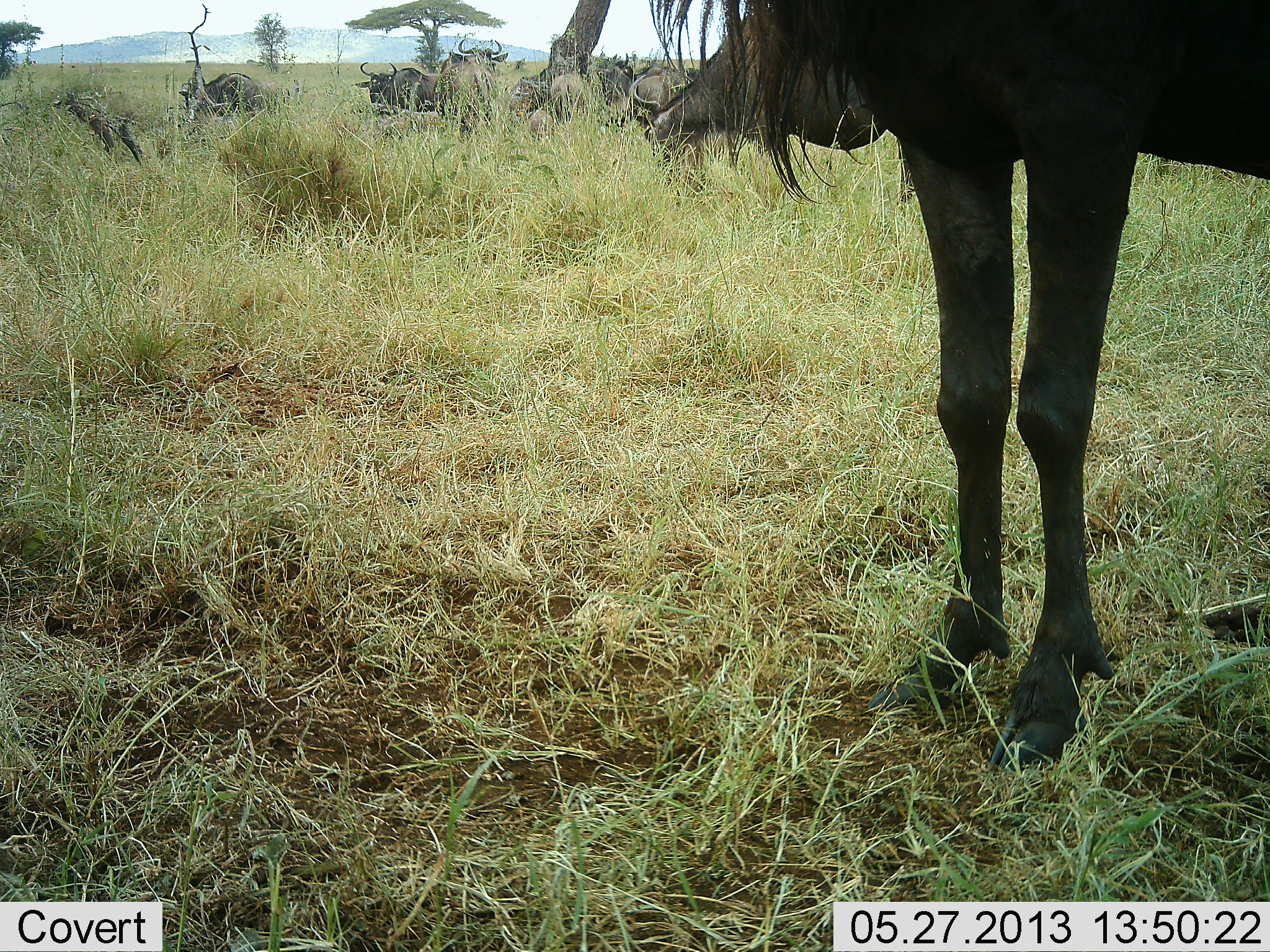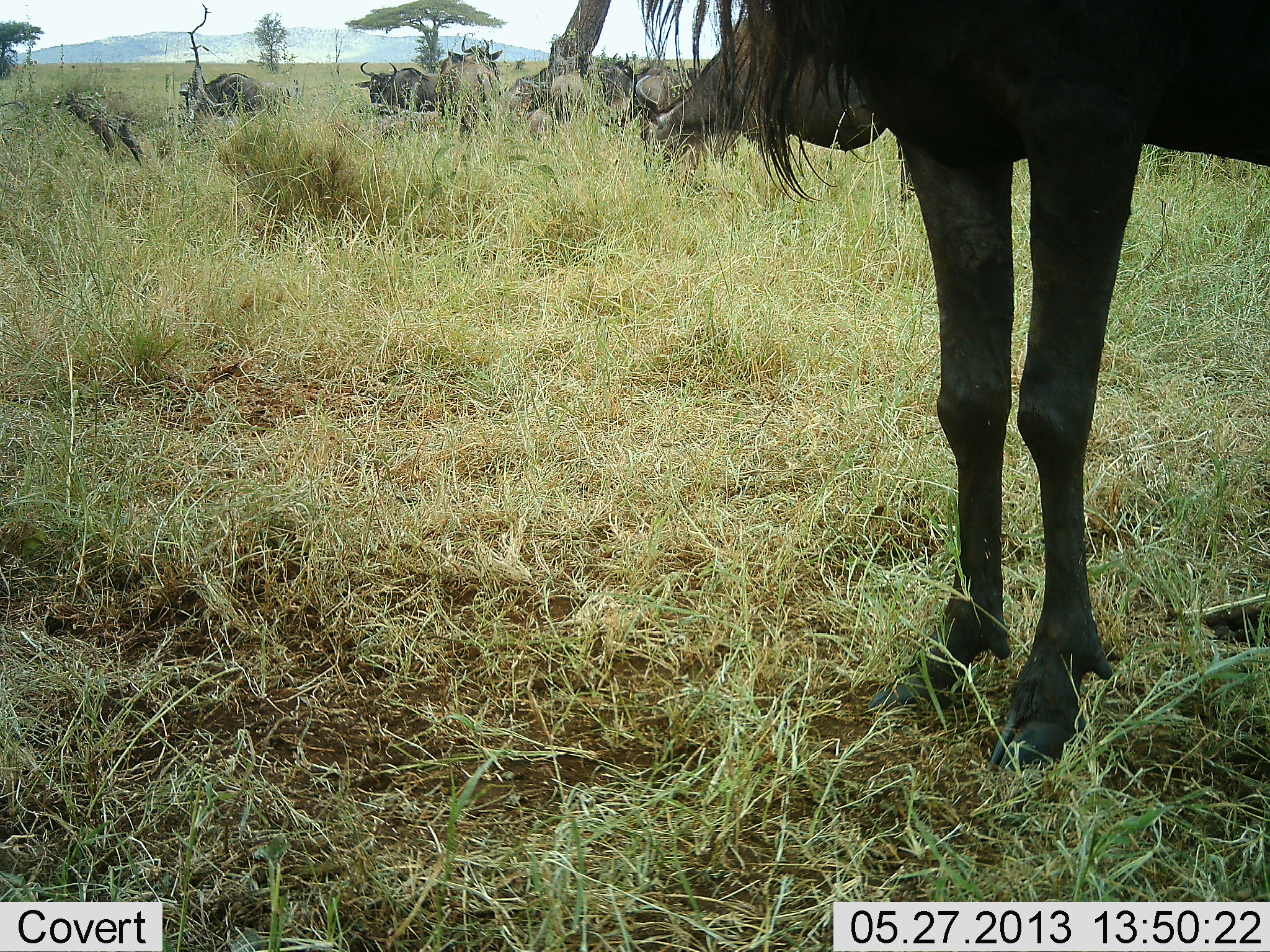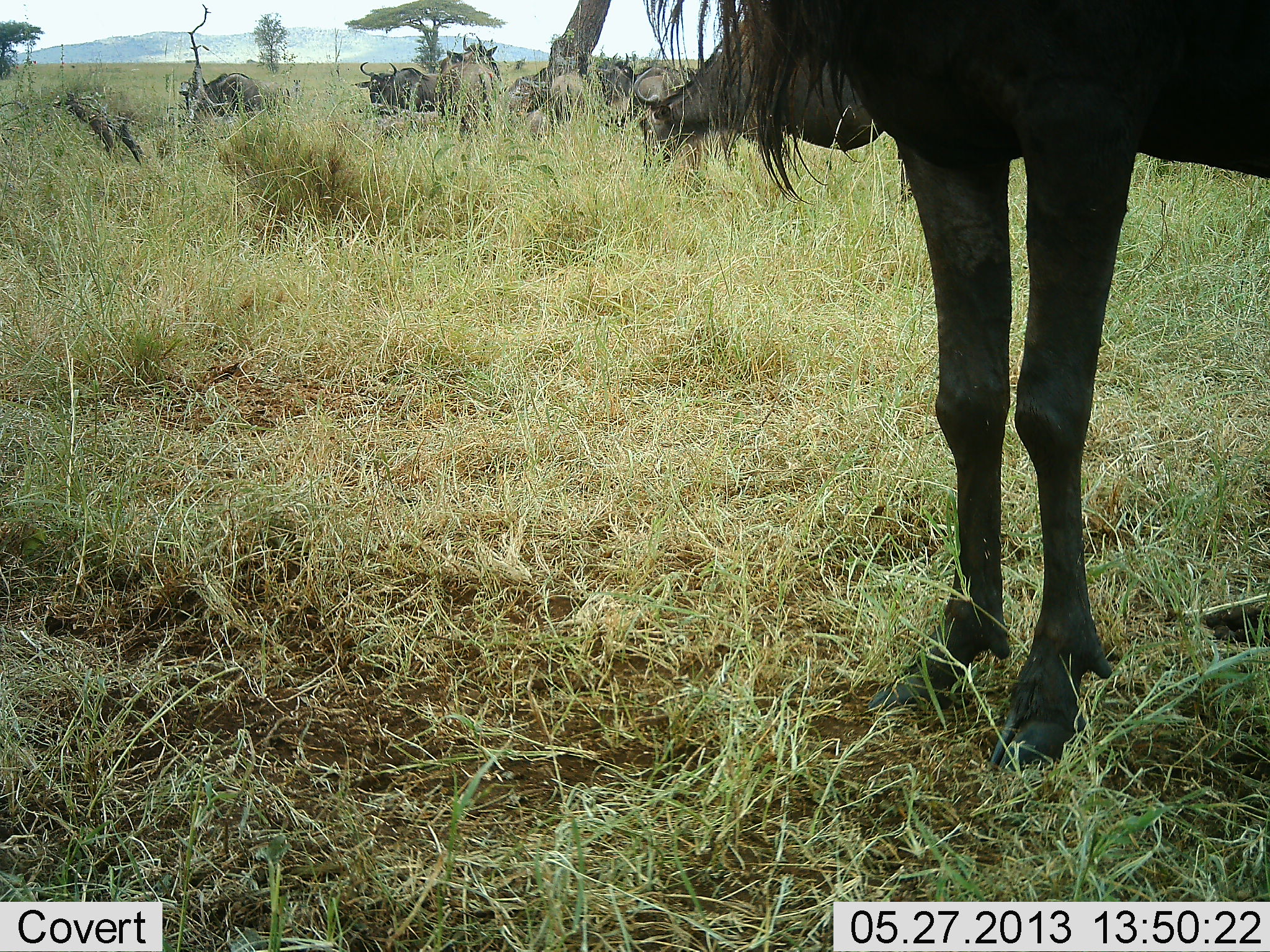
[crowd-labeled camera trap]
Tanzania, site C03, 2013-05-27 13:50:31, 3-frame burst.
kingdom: Animalia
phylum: Chordata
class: Mammalia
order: Artiodactyla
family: Bovidae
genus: Connochaetes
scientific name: Connochaetes taurinus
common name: blue wildebeest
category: wildebeest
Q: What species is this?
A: Wildebeest (blue wildebeest) (Connochaetes taurinus).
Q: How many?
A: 10.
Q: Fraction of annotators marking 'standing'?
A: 90%.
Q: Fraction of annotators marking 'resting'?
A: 19%.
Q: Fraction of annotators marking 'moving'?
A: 10%.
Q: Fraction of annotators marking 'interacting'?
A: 14%.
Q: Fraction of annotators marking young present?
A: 0%.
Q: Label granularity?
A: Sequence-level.